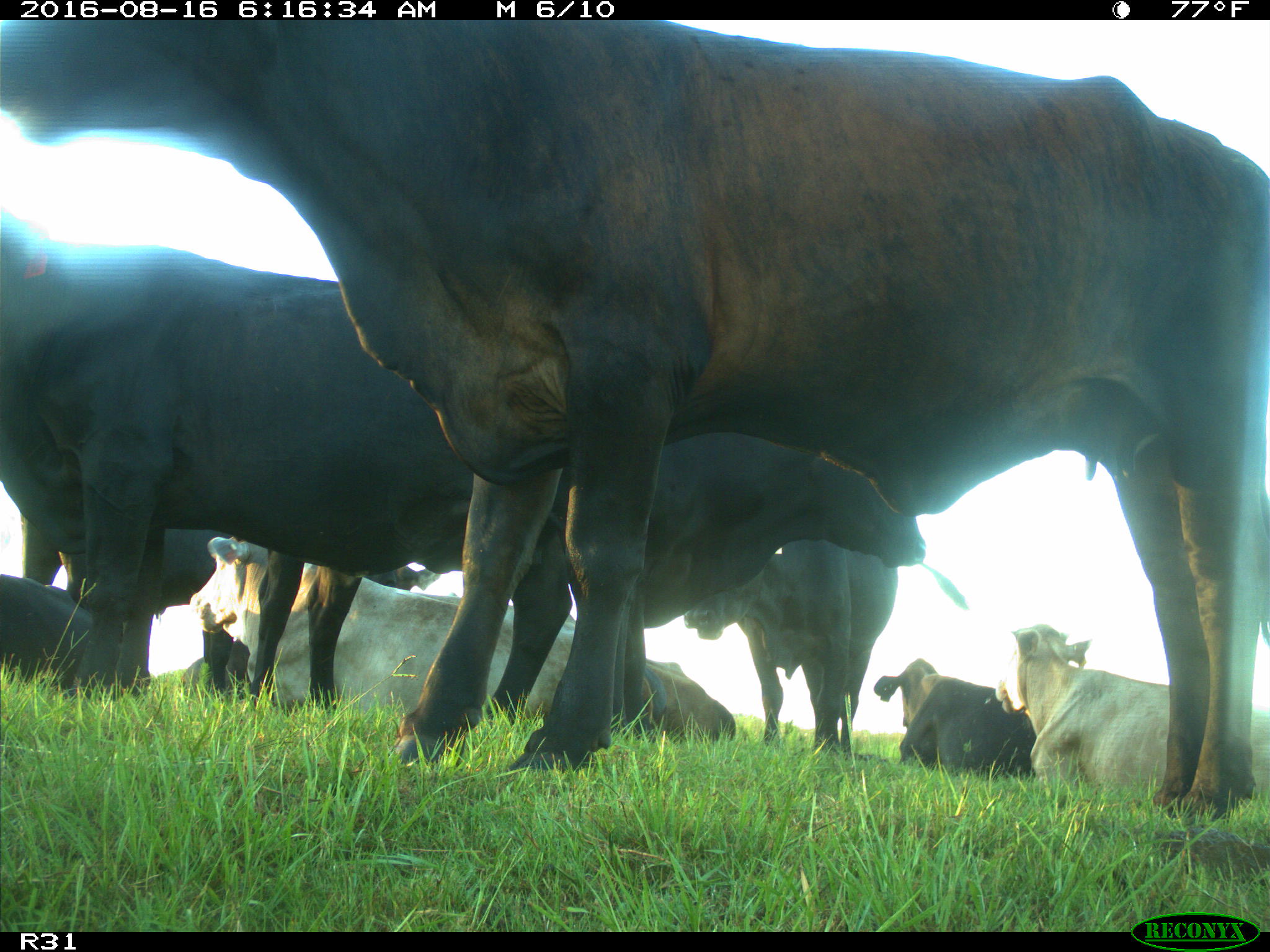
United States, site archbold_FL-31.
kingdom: Animalia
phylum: Chordata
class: Mammalia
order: Artiodactyla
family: Bovidae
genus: Bos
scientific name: Bos taurus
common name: domestic cow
Bos taurus (domestic cow).